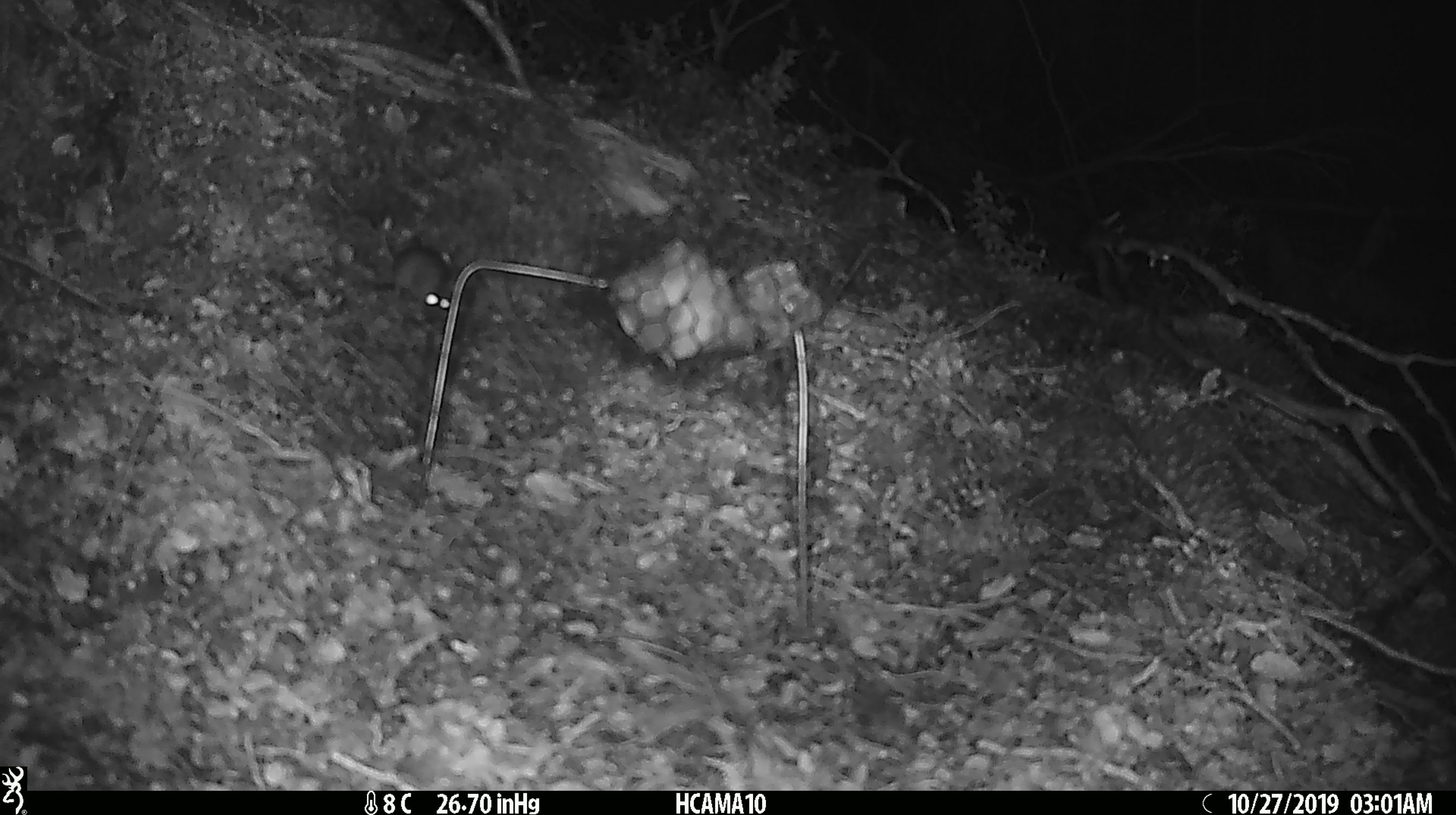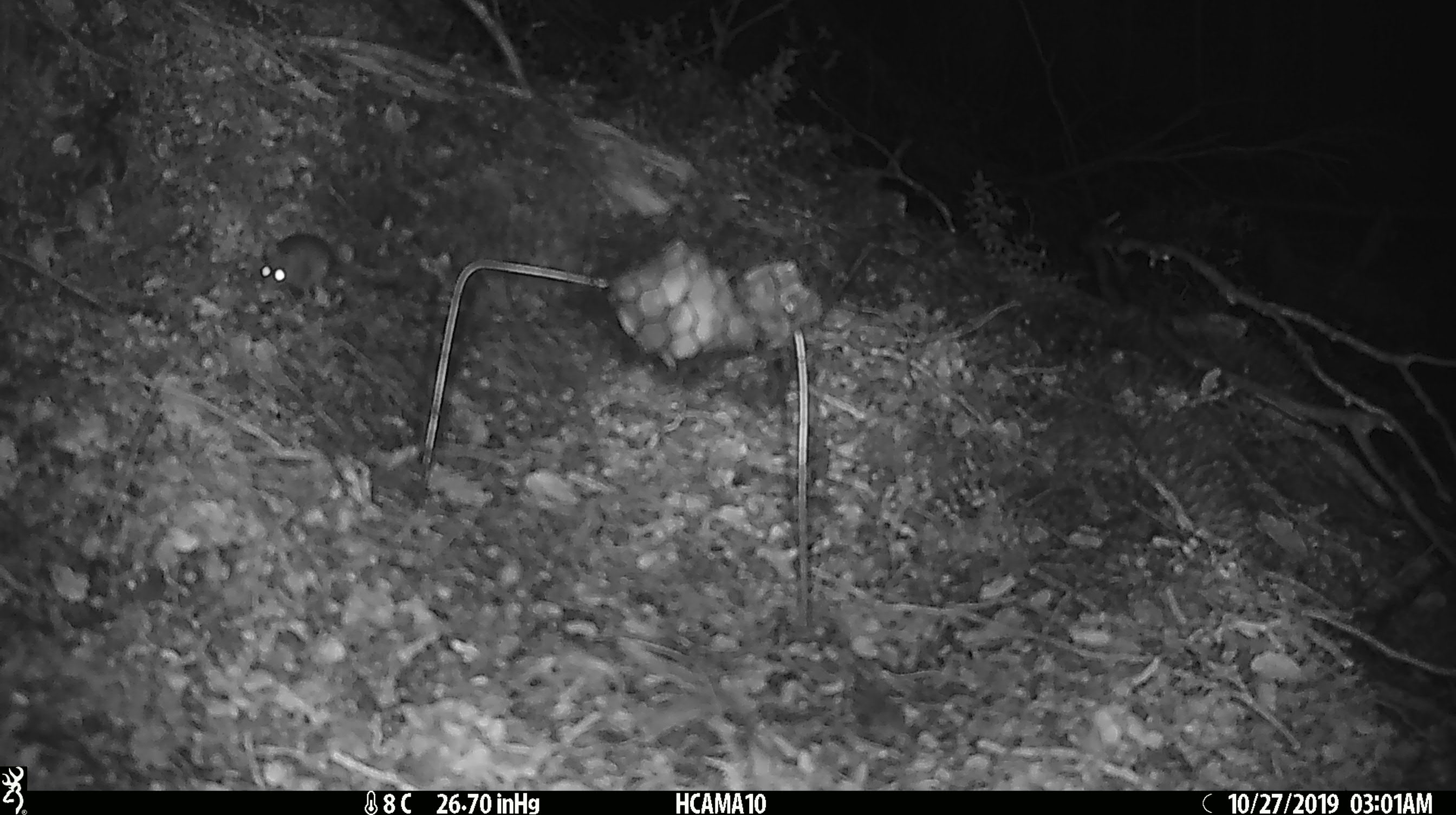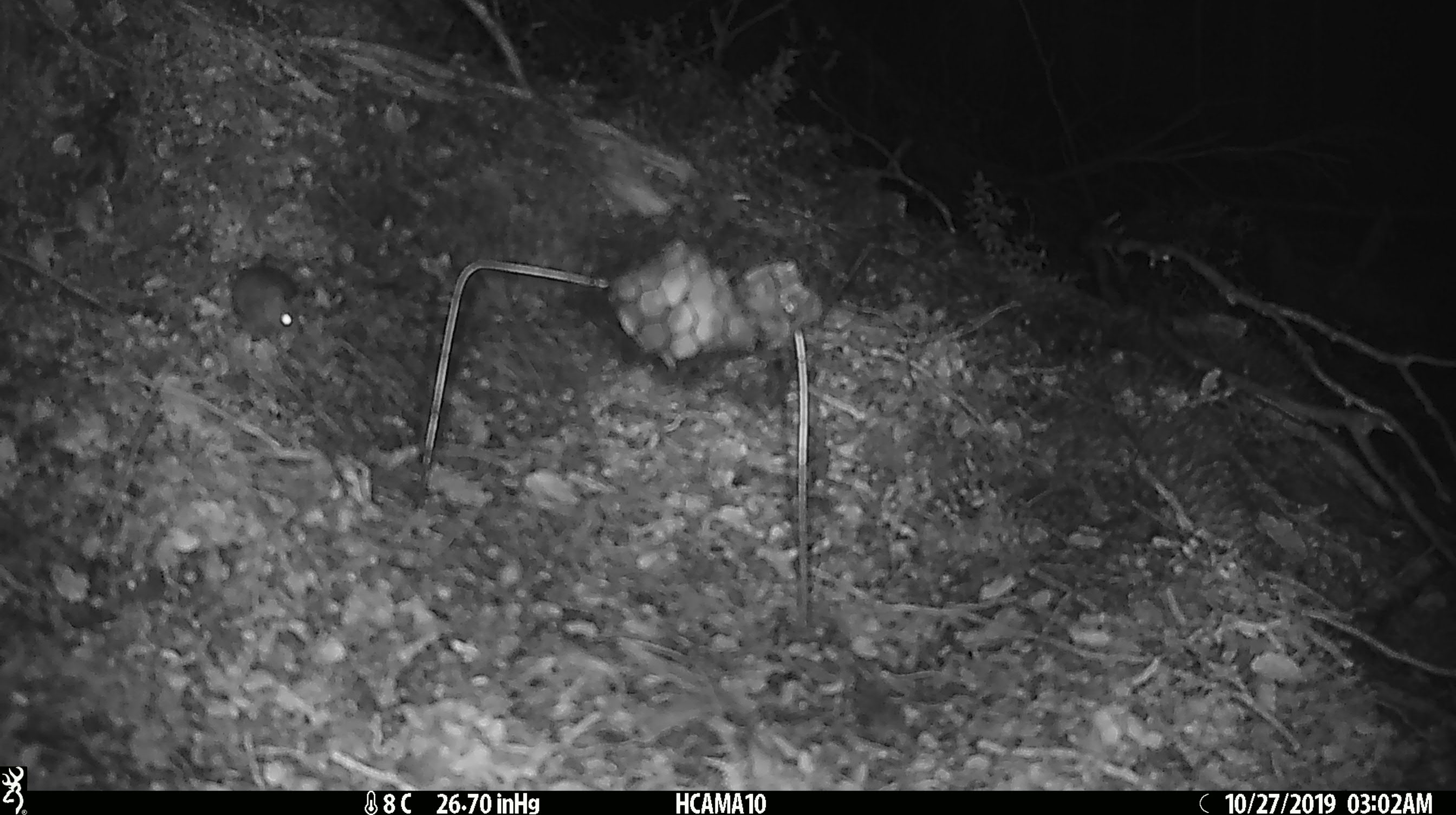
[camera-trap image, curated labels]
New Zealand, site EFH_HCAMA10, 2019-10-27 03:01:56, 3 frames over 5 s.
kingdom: Animalia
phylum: Chordata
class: Mammalia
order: Rodentia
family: Muridae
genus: Mus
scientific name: Mus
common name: mouse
Mouse (Mus).